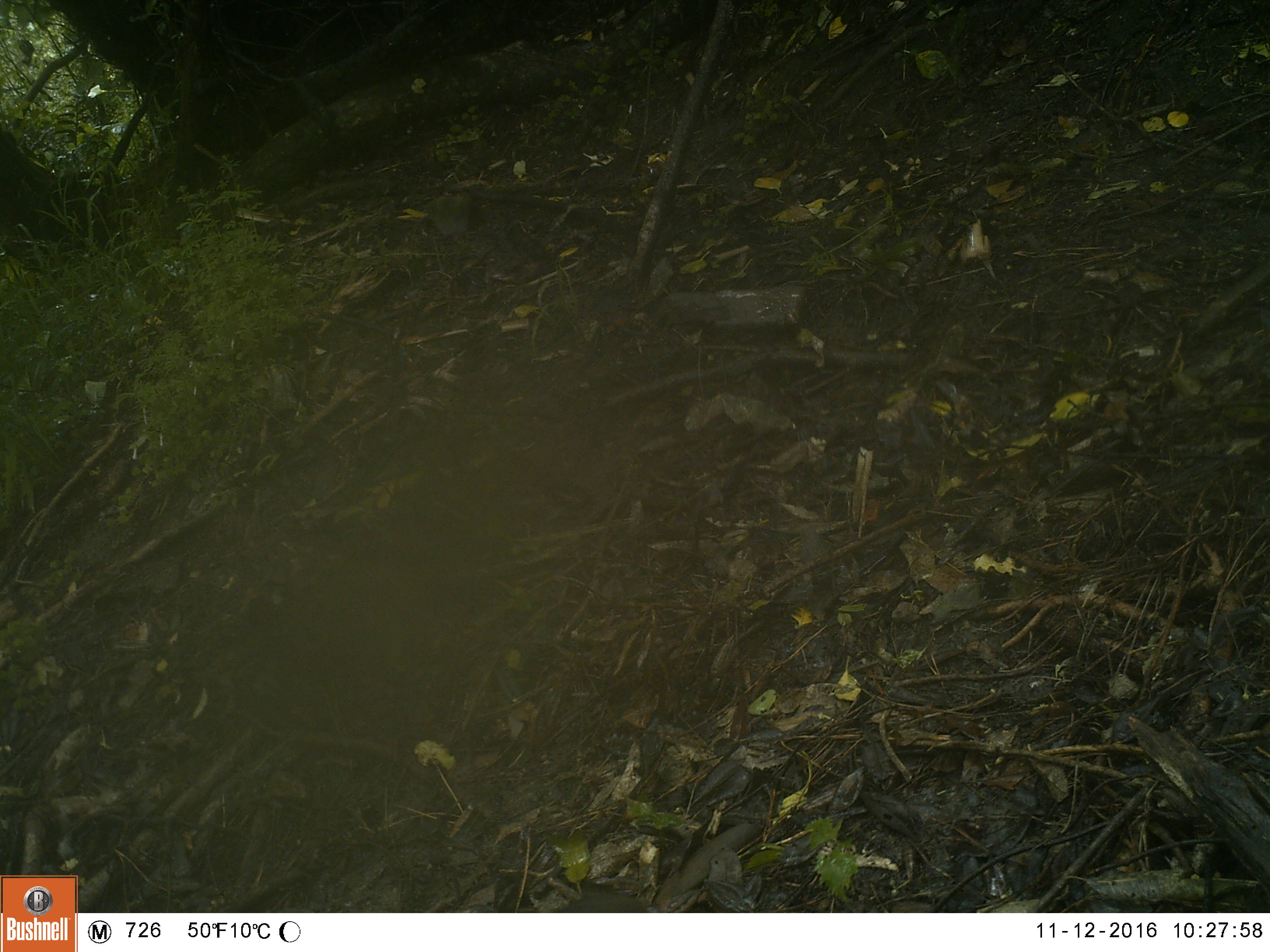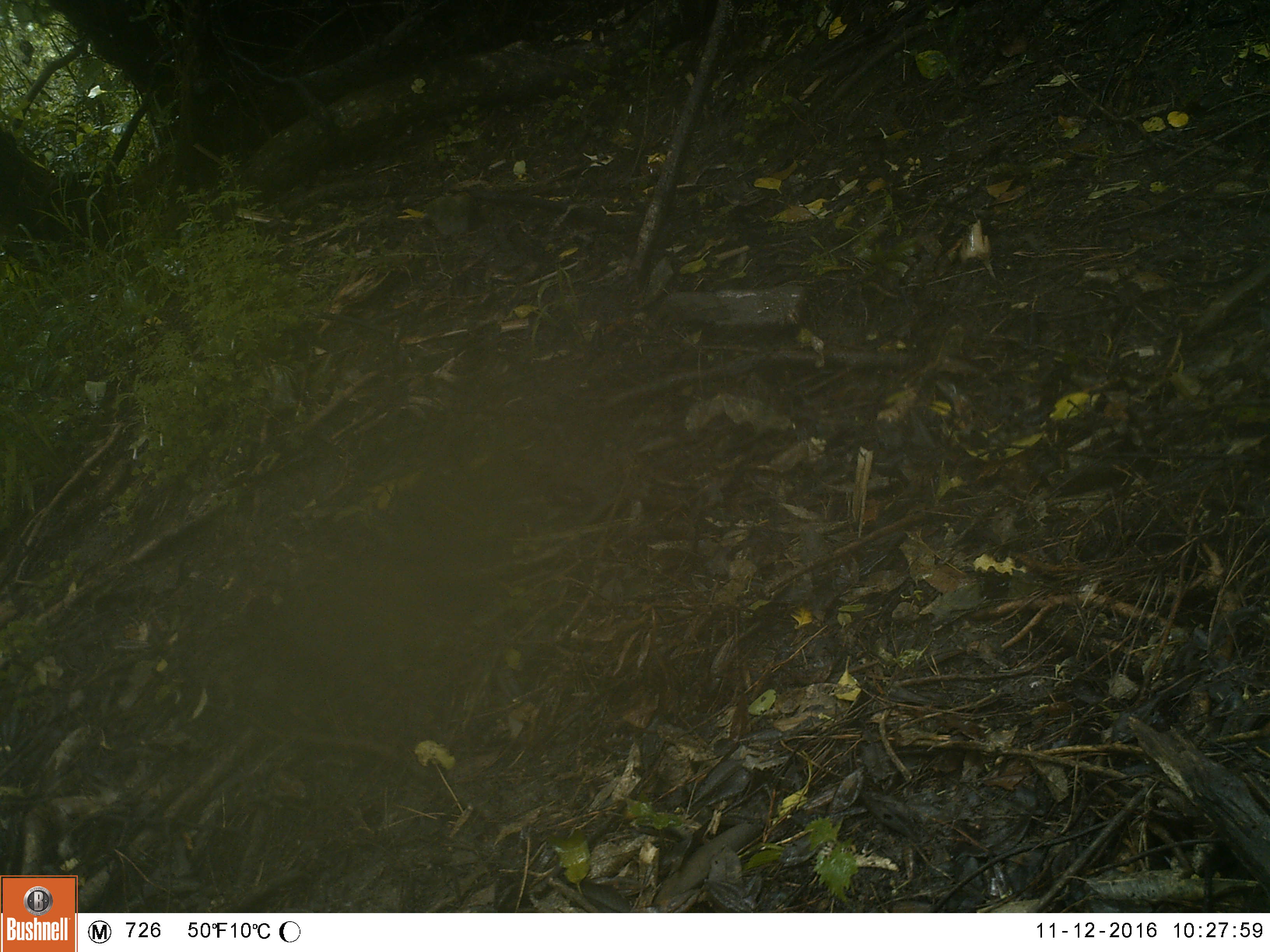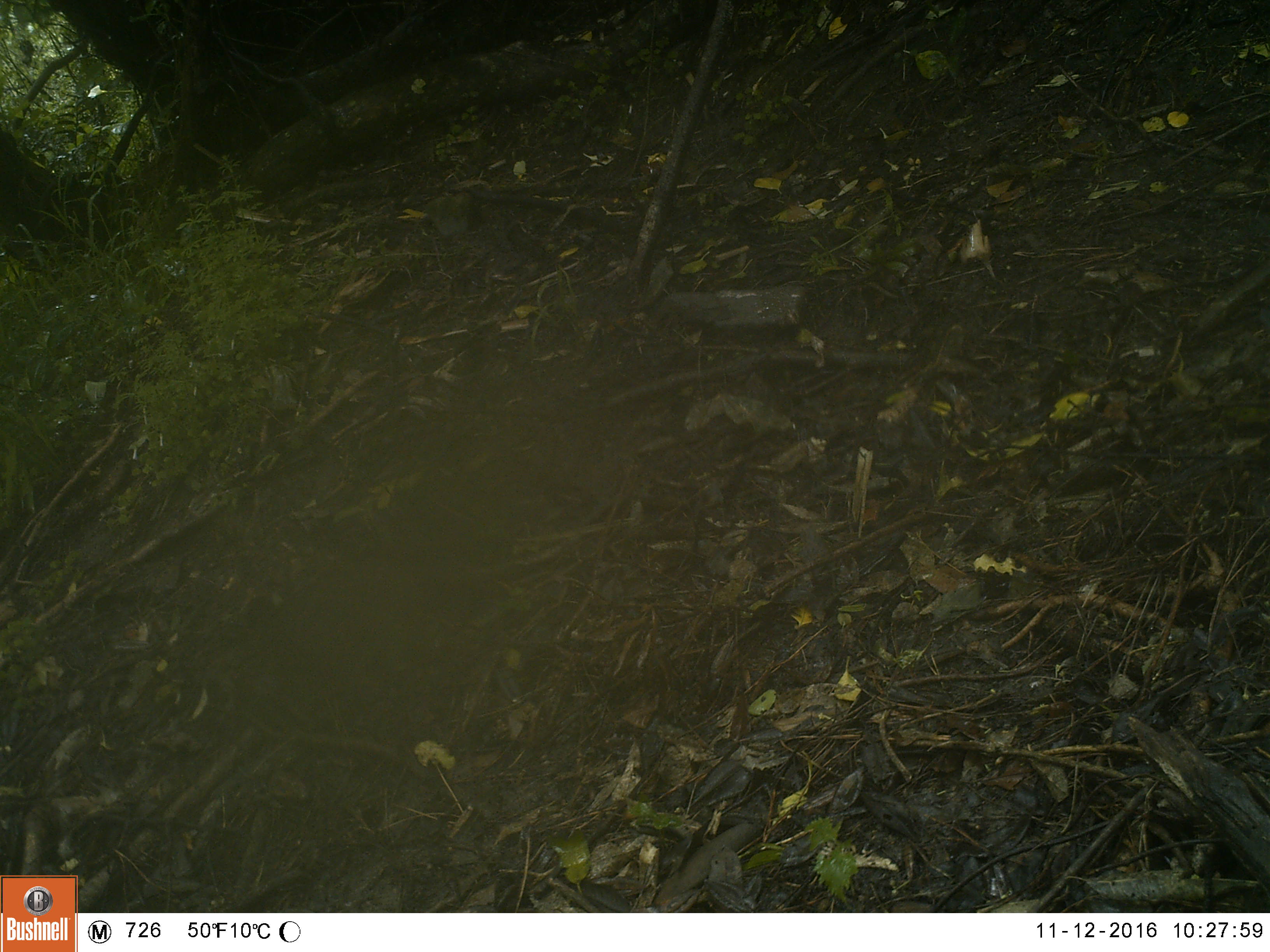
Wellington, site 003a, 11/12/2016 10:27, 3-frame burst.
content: unidentified animal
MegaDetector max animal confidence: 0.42